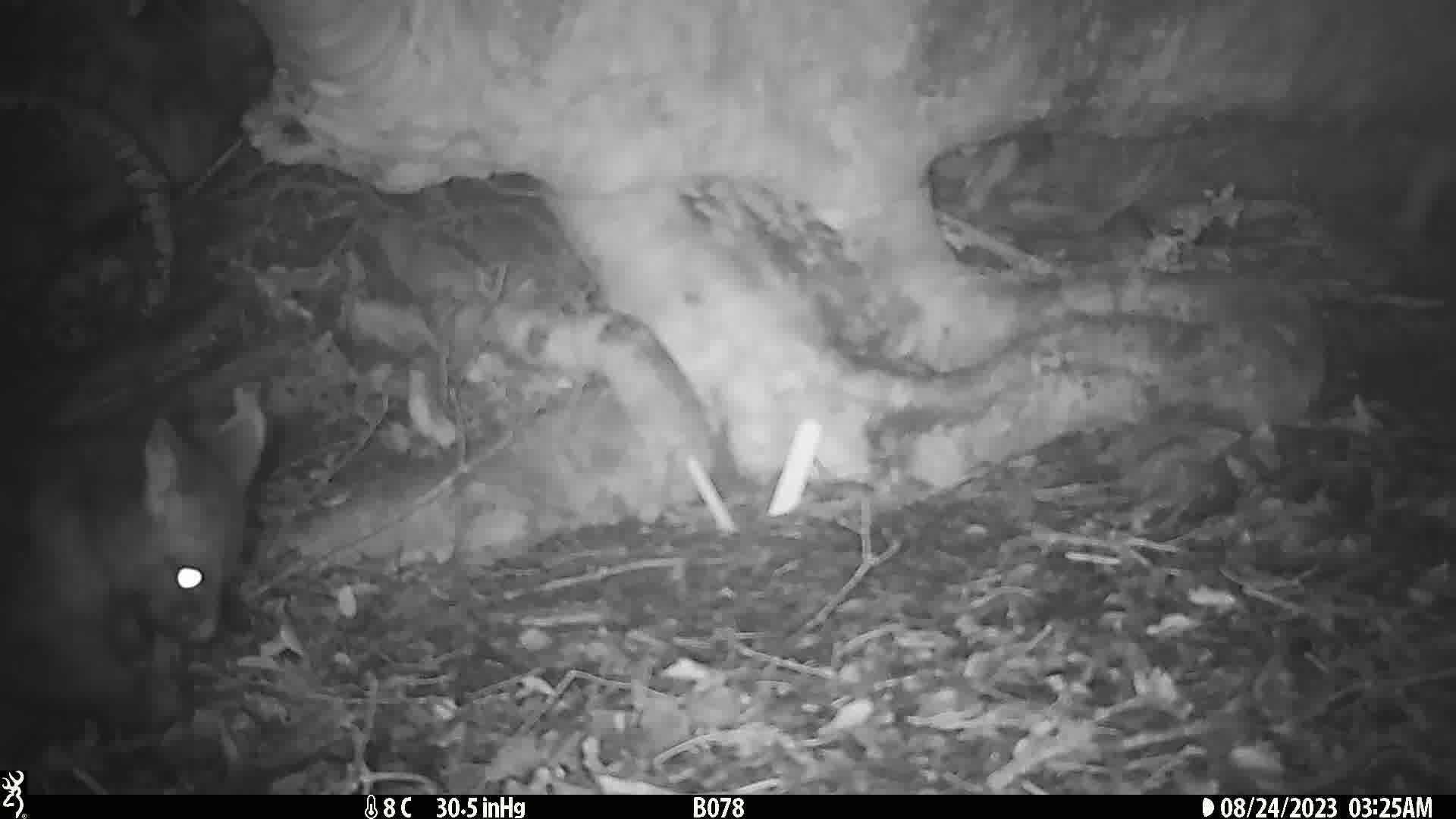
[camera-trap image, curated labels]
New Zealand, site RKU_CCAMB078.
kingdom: Animalia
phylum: Chordata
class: Mammalia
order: Diprotodontia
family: Phalangeridae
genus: Trichosurus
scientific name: Trichosurus vulpecula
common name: common brushtail possum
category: possum